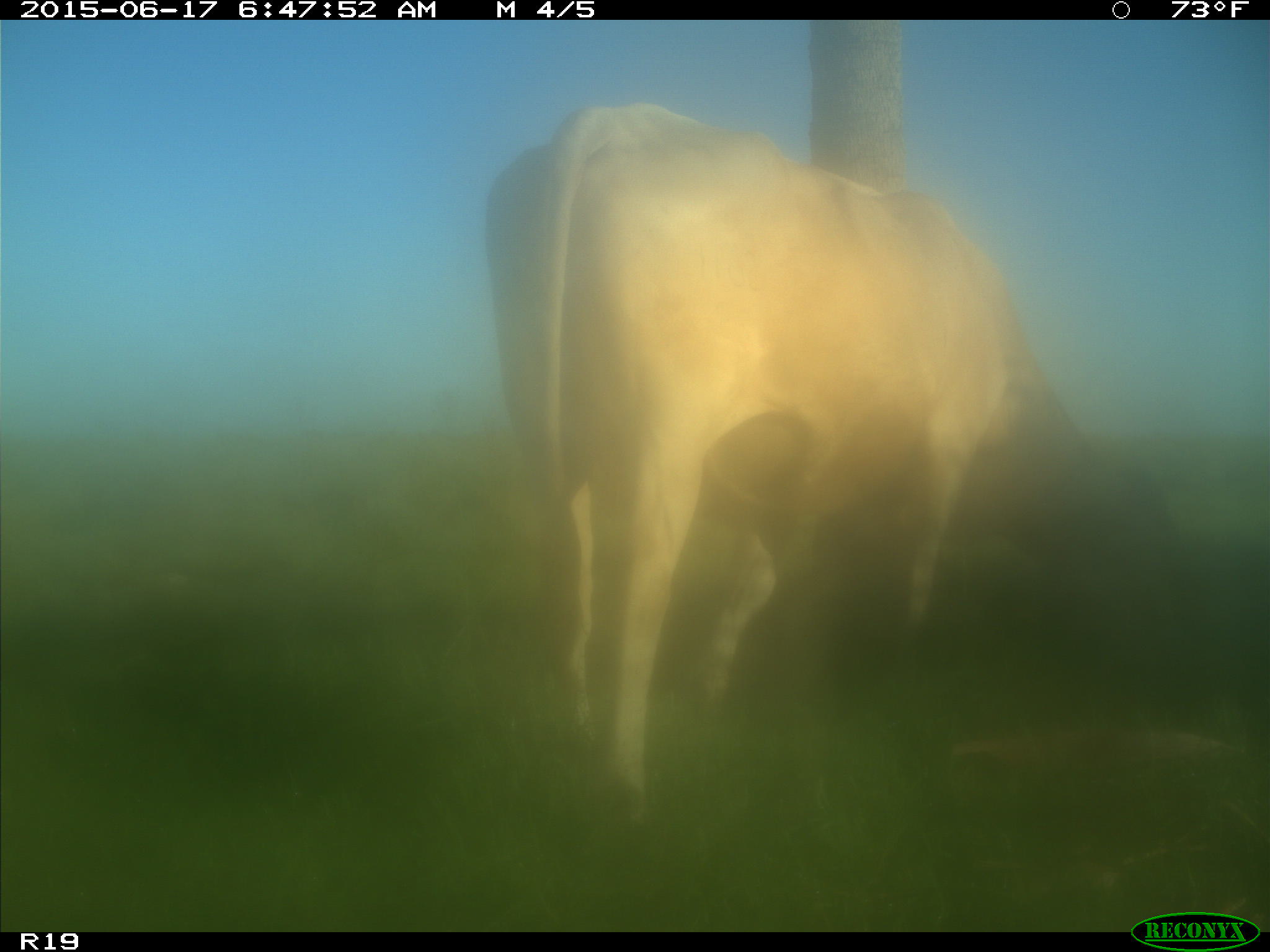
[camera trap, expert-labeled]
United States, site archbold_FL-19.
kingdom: Animalia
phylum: Chordata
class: Mammalia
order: Artiodactyla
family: Bovidae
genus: Bos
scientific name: Bos taurus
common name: domestic cow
Bos taurus (domestic cow).